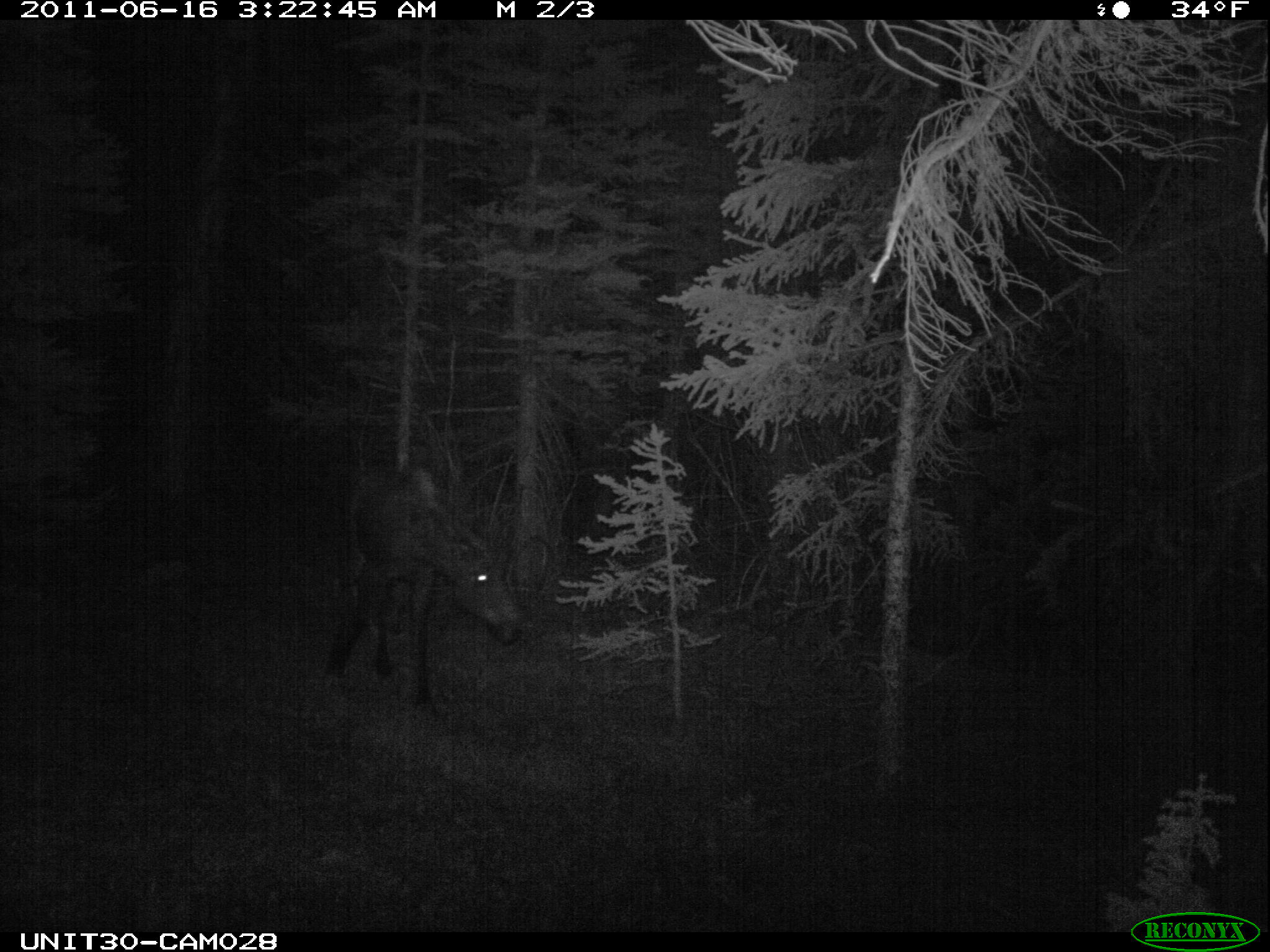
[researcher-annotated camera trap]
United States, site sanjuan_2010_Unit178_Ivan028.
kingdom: Animalia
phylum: Chordata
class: Mammalia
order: Artiodactyla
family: Cervidae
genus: Alces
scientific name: Alces alces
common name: moose